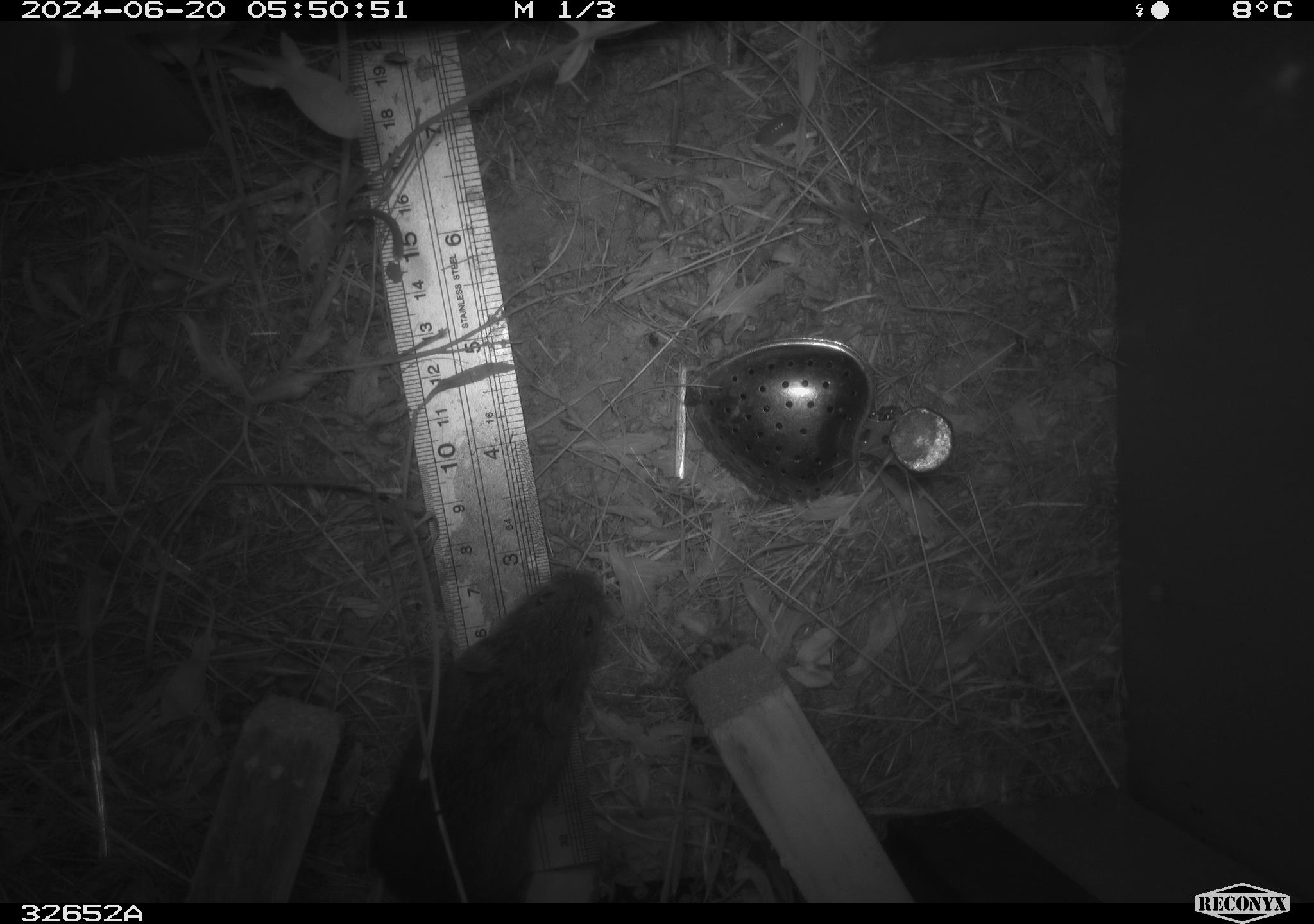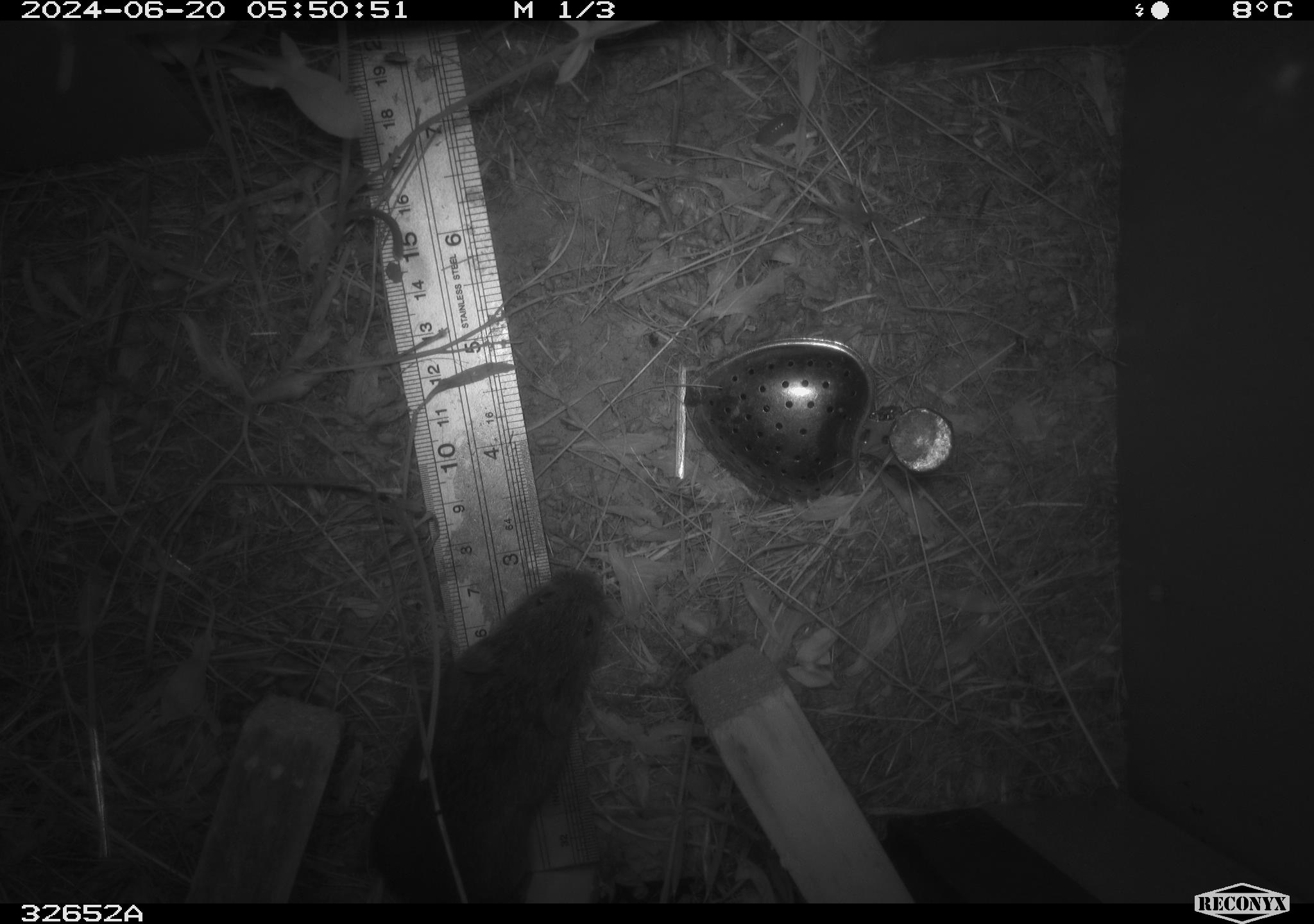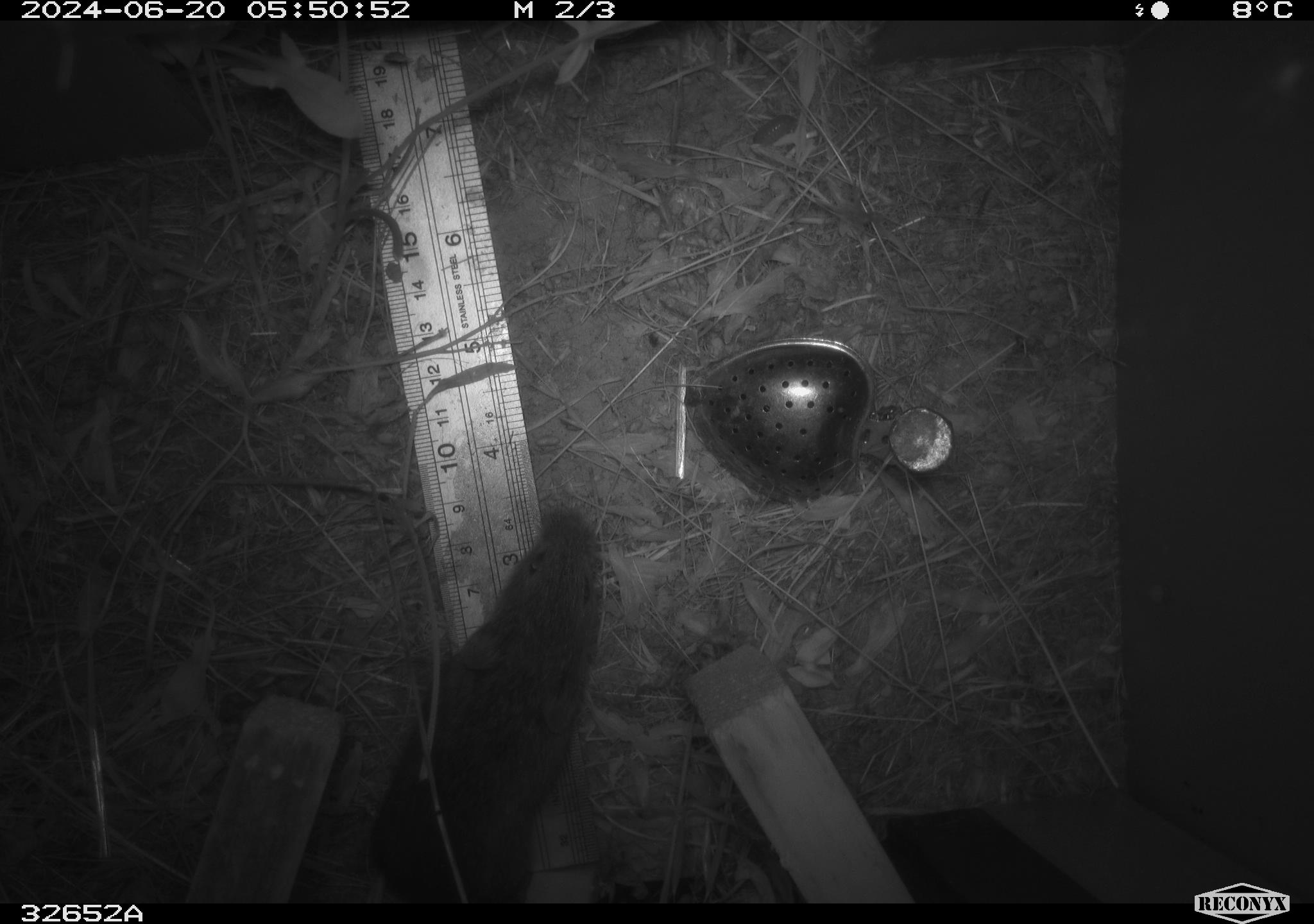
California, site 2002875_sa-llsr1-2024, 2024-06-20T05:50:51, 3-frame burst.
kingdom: Animalia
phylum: Chordata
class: Mammalia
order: Rodentia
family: Cricetidae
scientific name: Arvicolinae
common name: voles, lemmings, and muskrats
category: arvicolinae subfamily